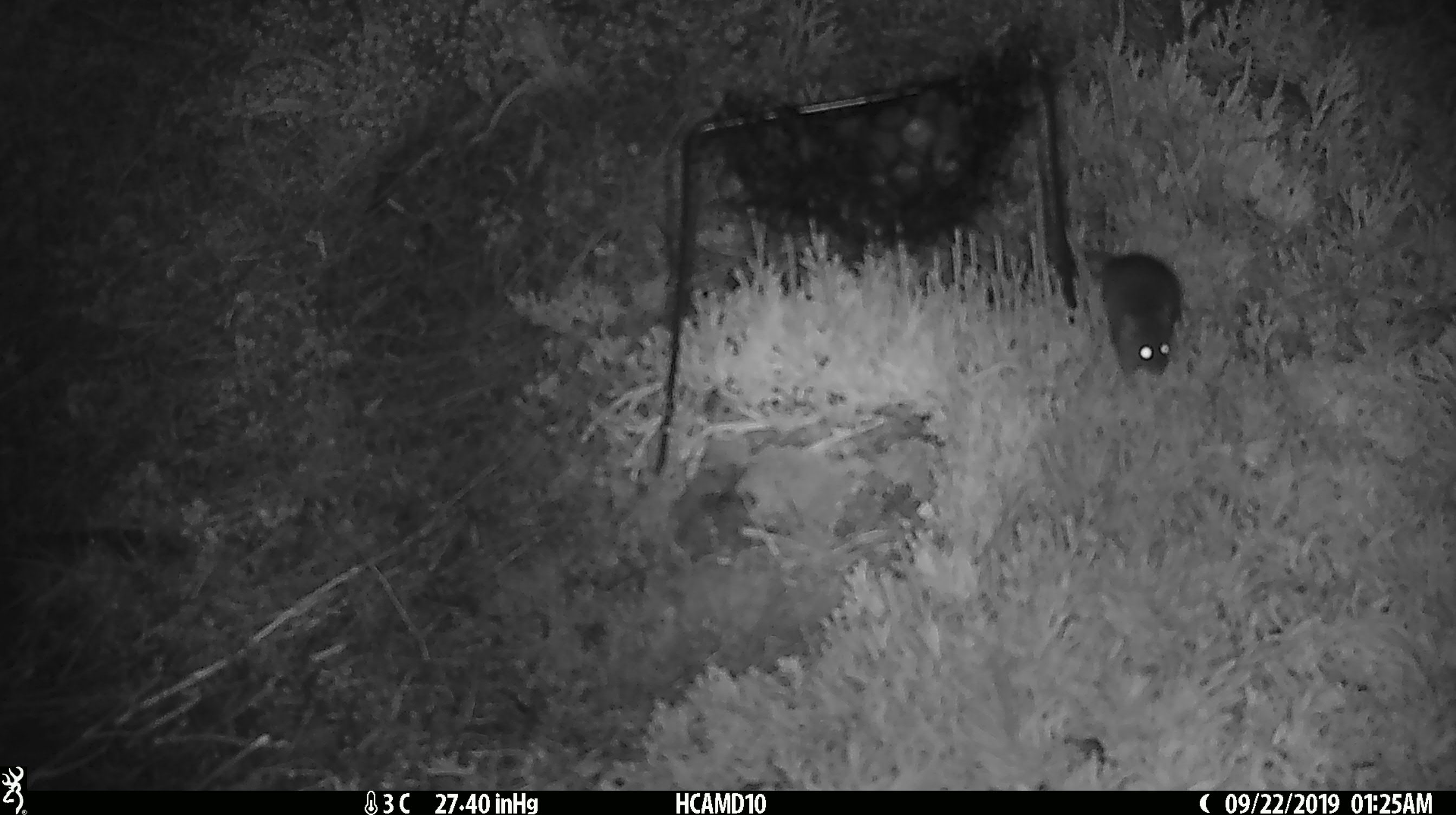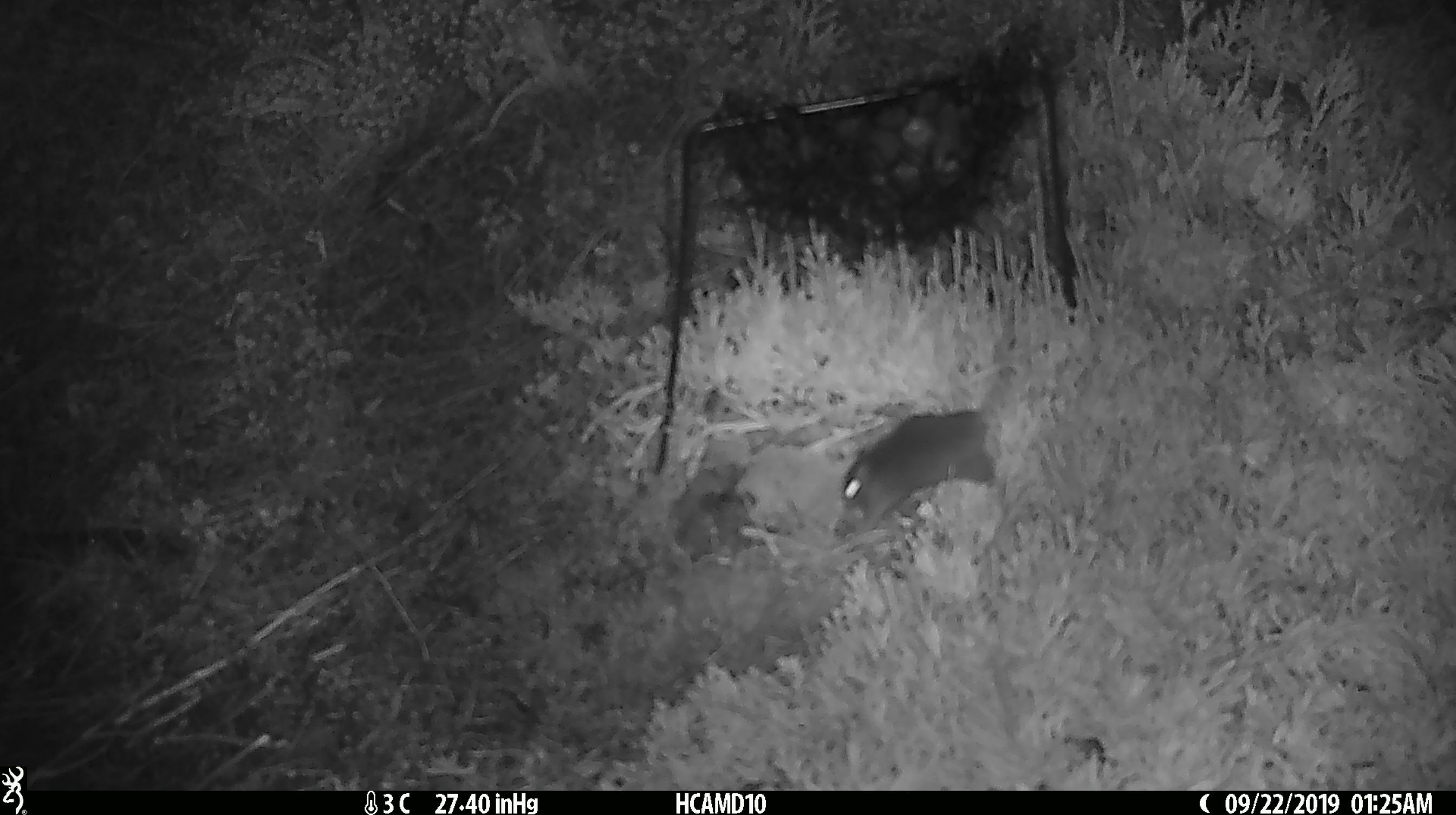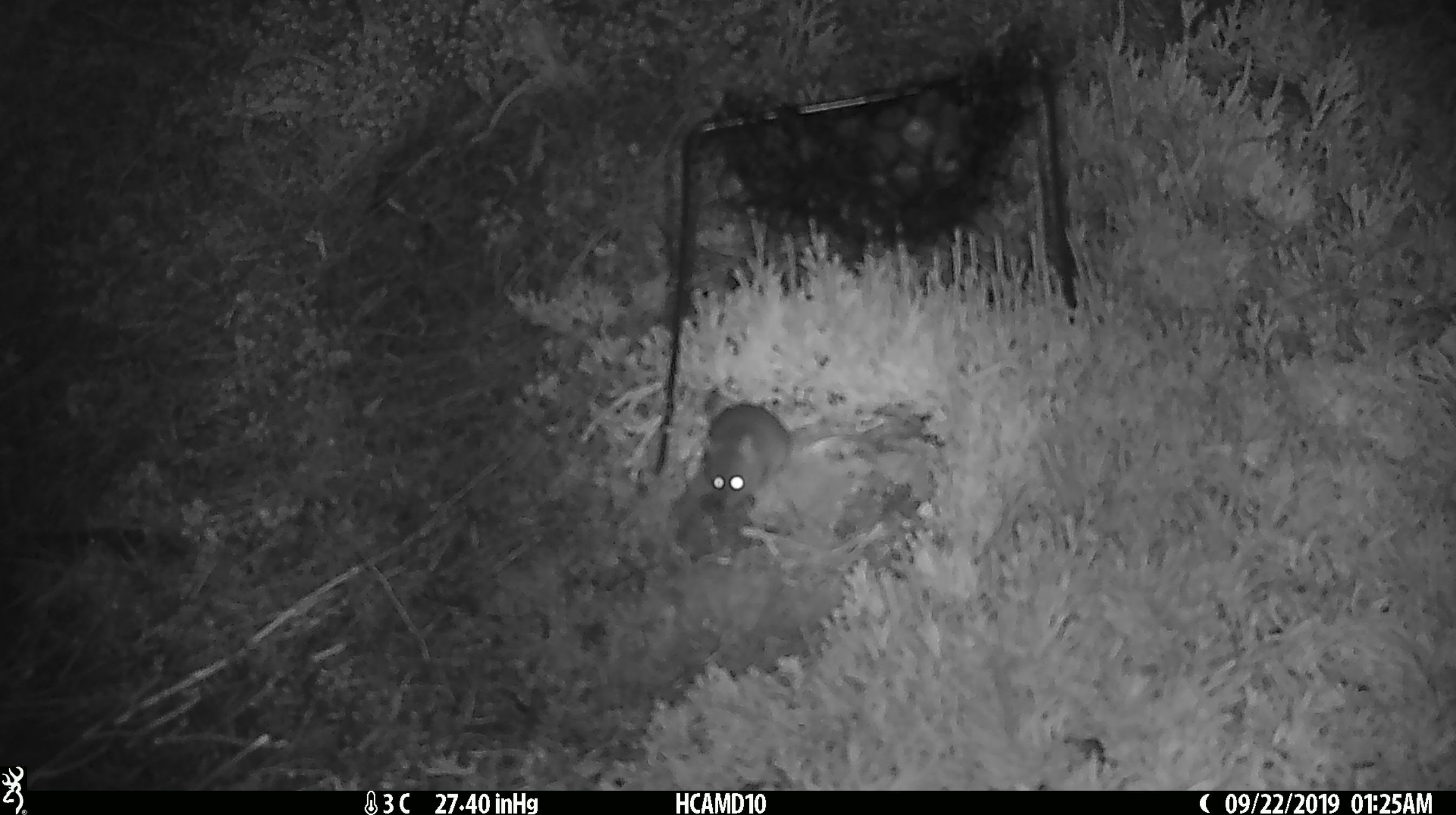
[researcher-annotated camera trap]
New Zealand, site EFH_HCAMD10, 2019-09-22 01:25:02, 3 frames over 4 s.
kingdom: Animalia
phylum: Chordata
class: Mammalia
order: Rodentia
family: Muridae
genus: Mus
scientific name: Mus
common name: mouse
Mouse (Mus).